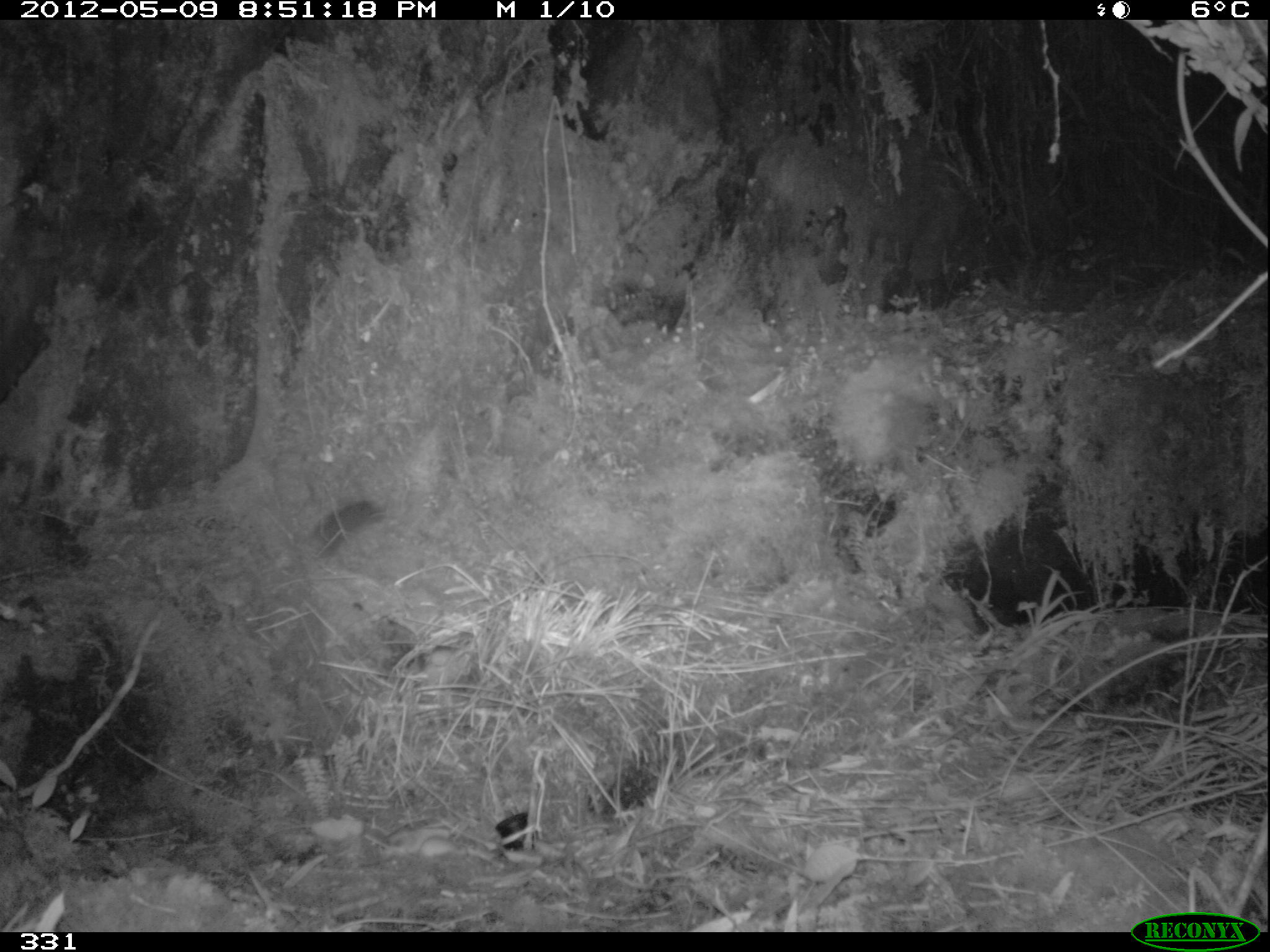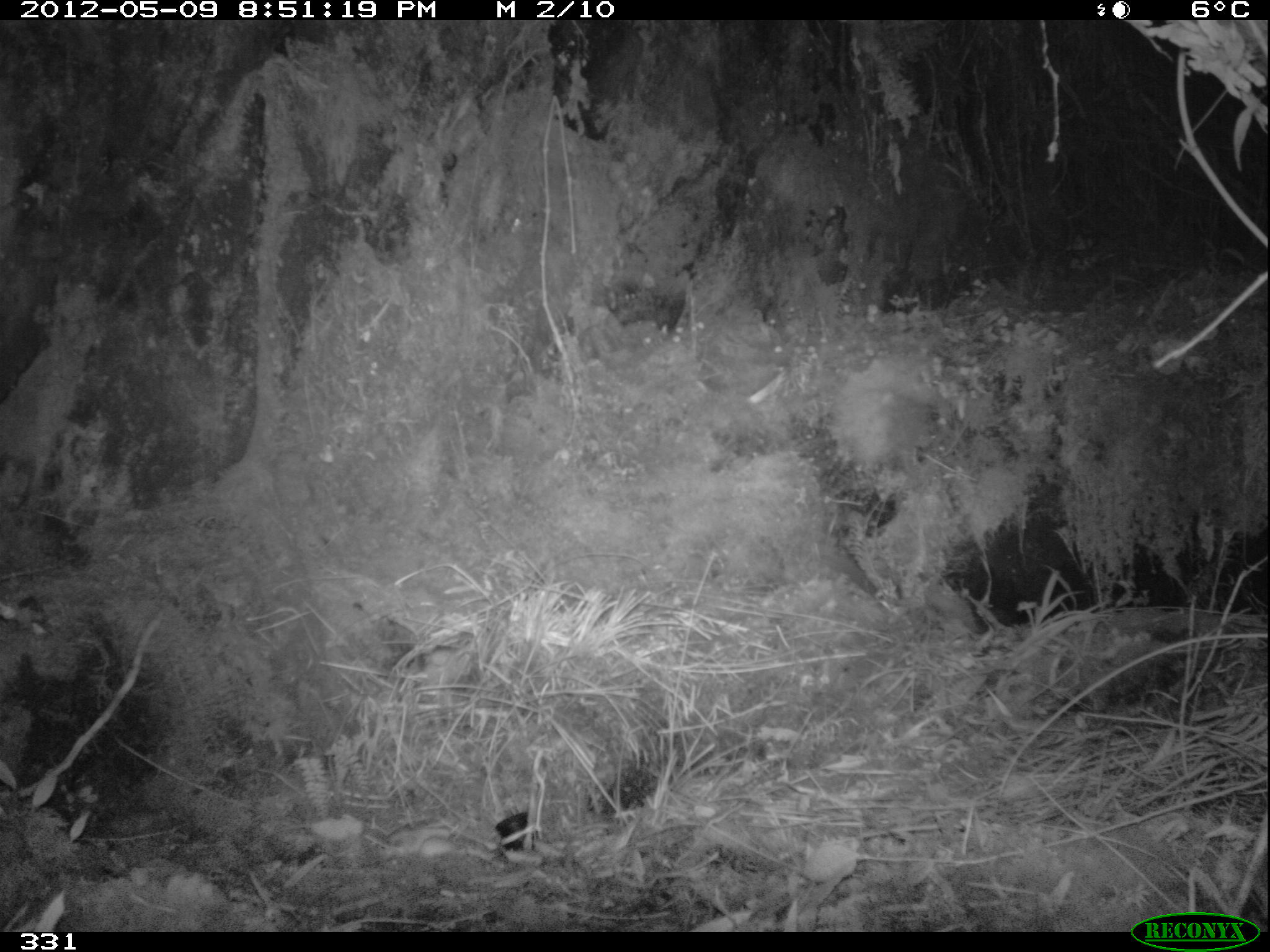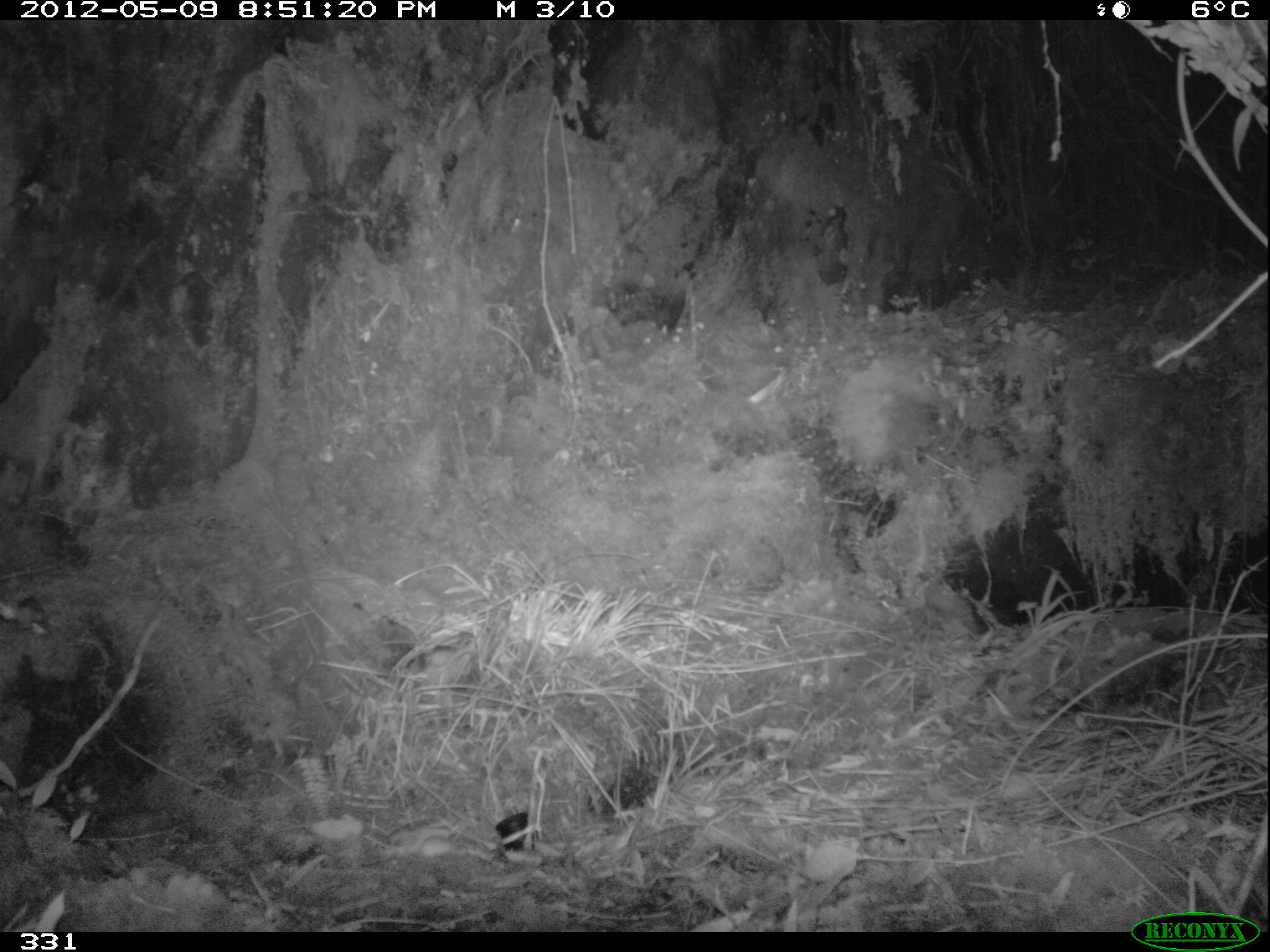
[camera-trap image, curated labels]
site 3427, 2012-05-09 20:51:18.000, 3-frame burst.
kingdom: Animalia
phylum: Chordata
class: Mammalia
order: Rodentia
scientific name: Rodentia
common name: rodents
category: unknown rodent